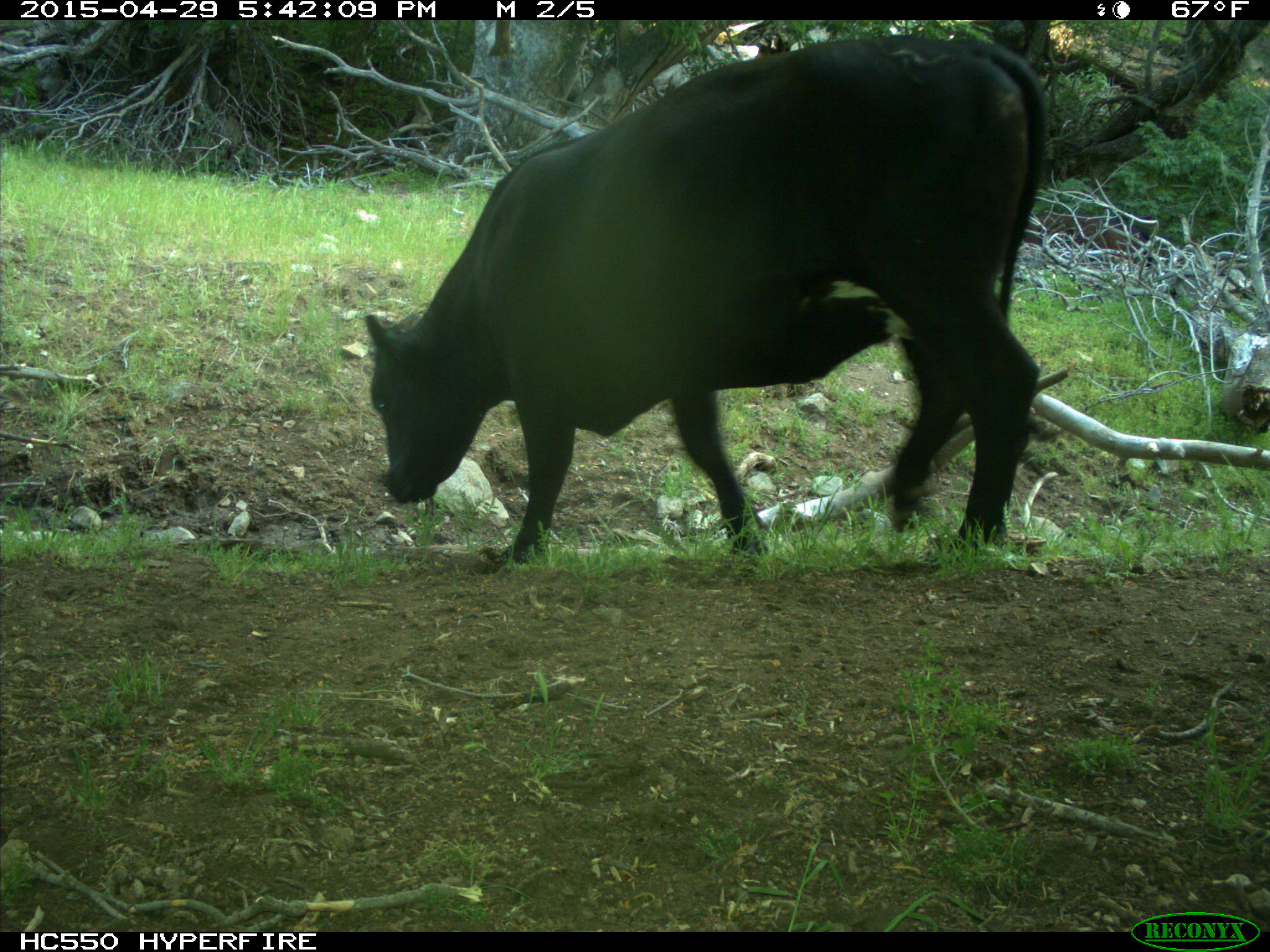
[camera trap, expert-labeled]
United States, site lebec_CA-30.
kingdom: Animalia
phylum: Chordata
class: Mammalia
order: Artiodactyla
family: Bovidae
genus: Bos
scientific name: Bos taurus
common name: domestic cow